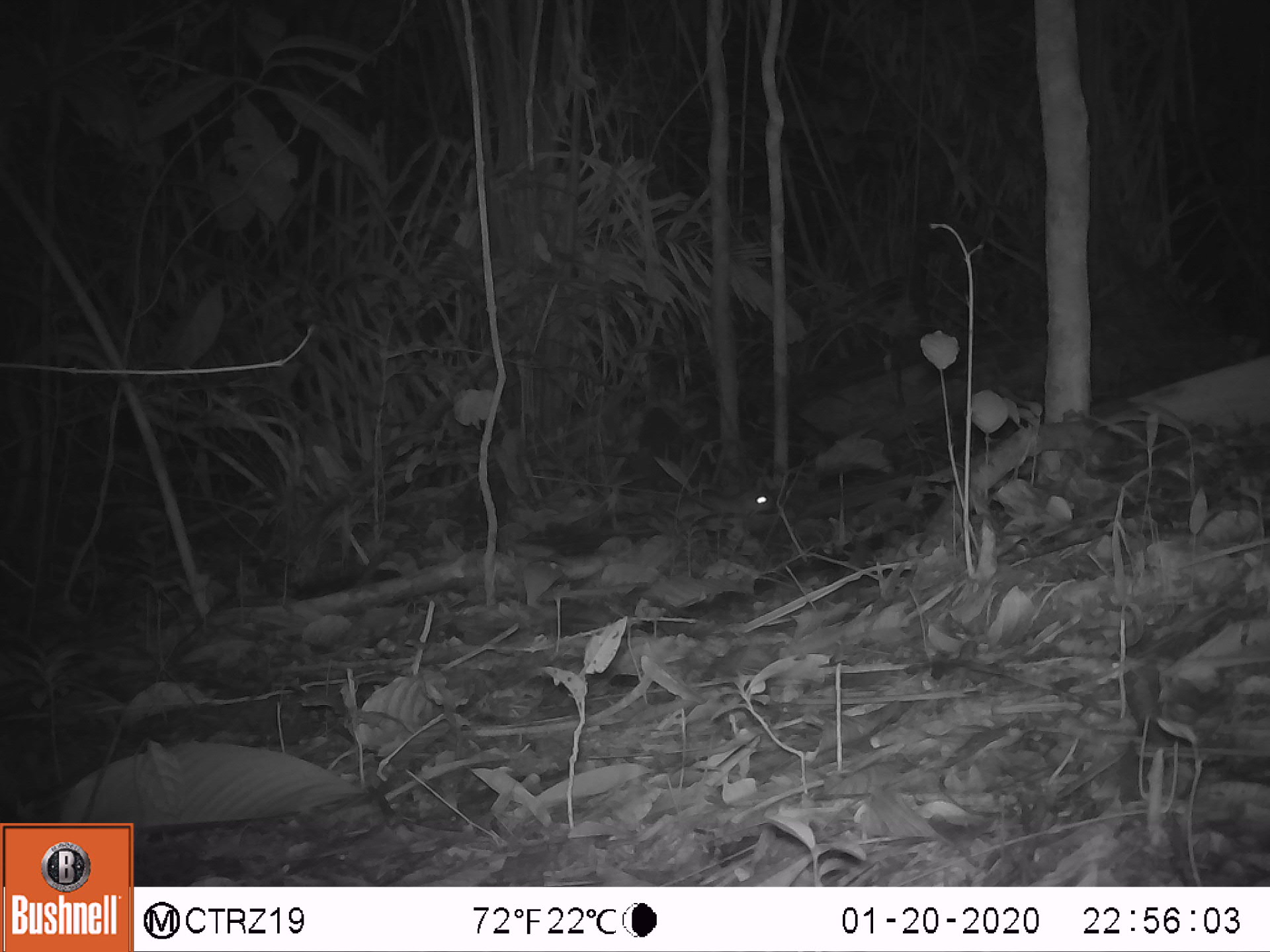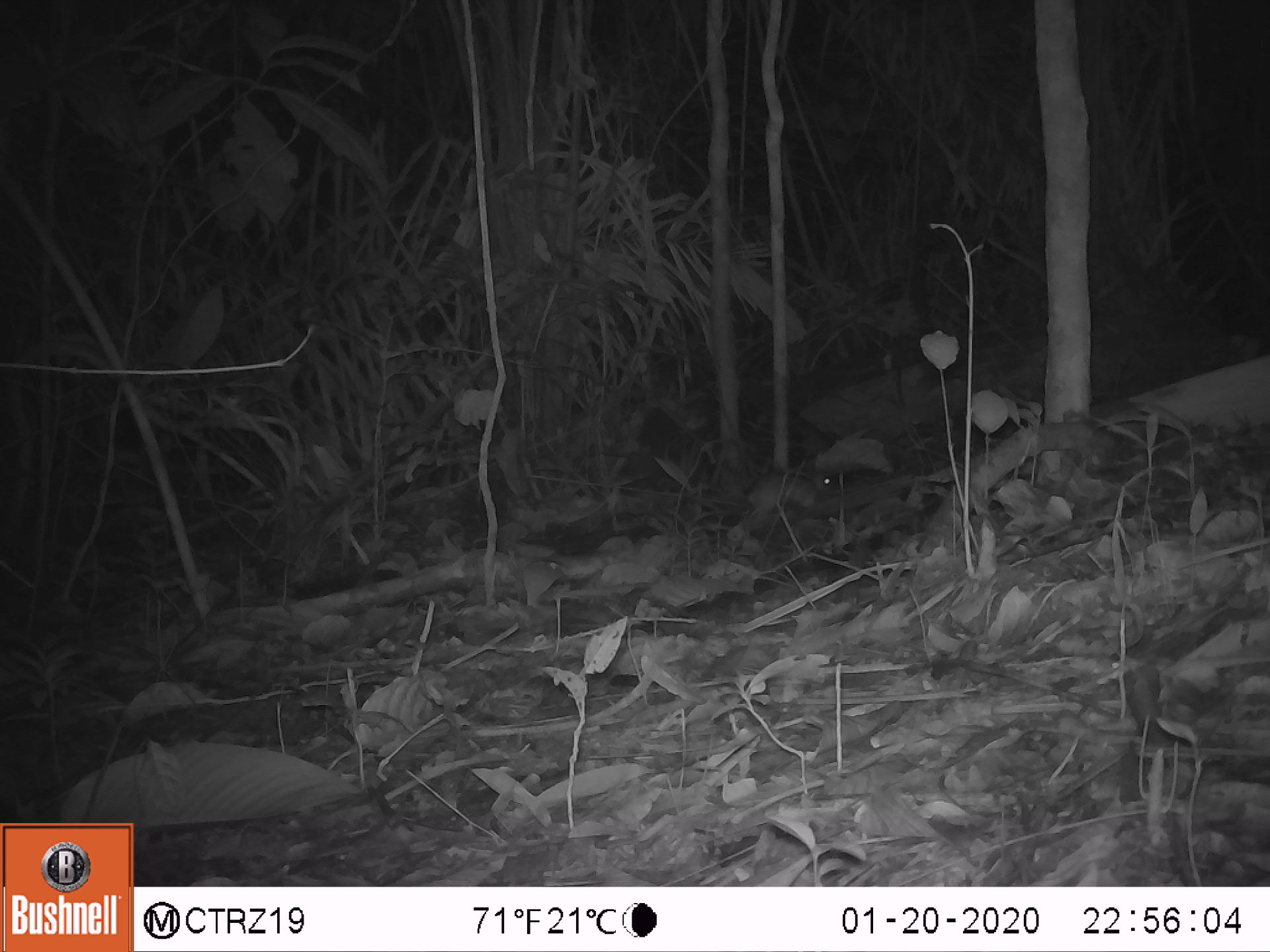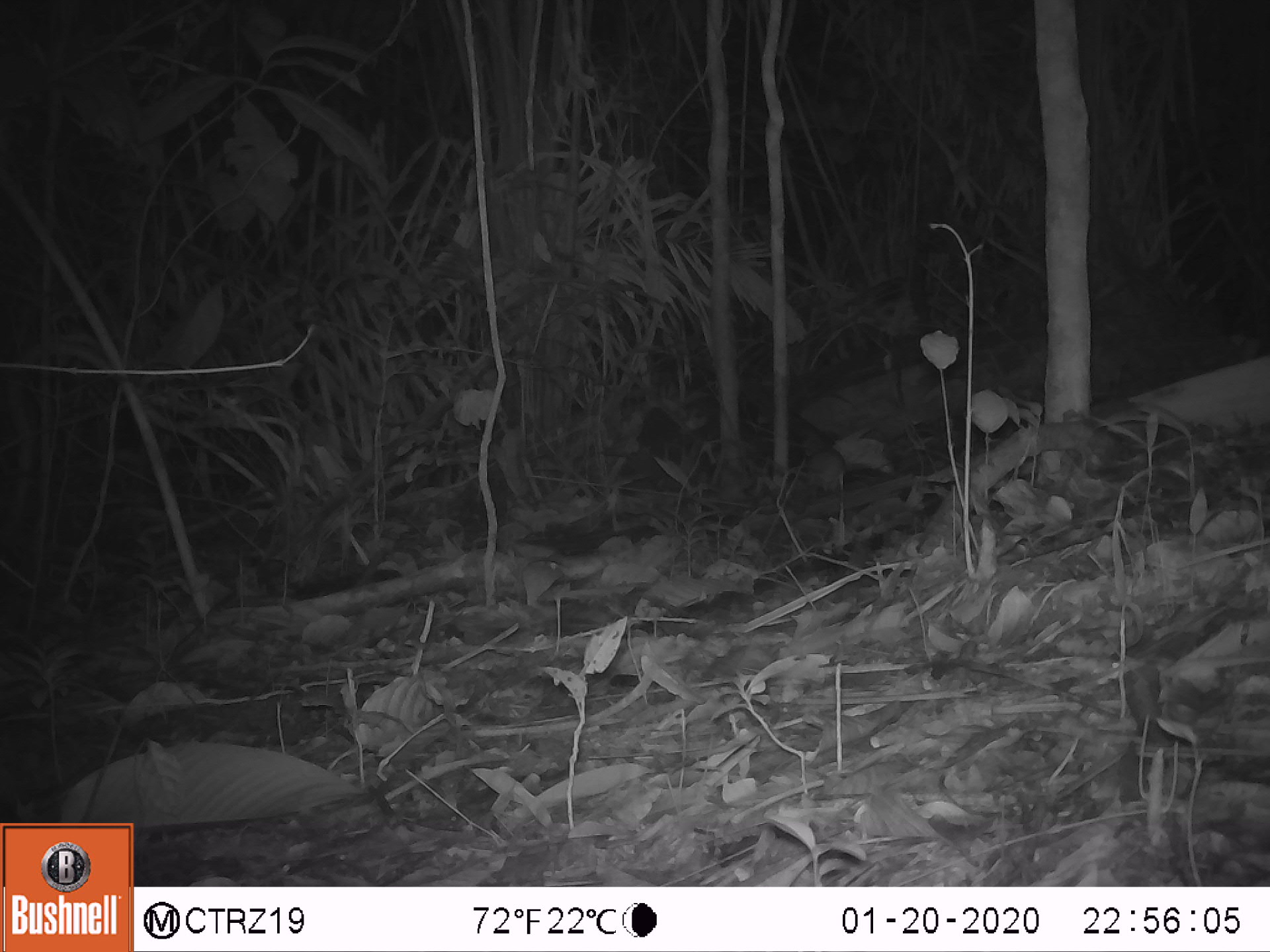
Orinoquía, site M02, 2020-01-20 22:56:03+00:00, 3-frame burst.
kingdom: Animalia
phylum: Chordata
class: Mammalia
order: Rodentia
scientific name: Rodentia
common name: rodent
Rodent (Rodentia).